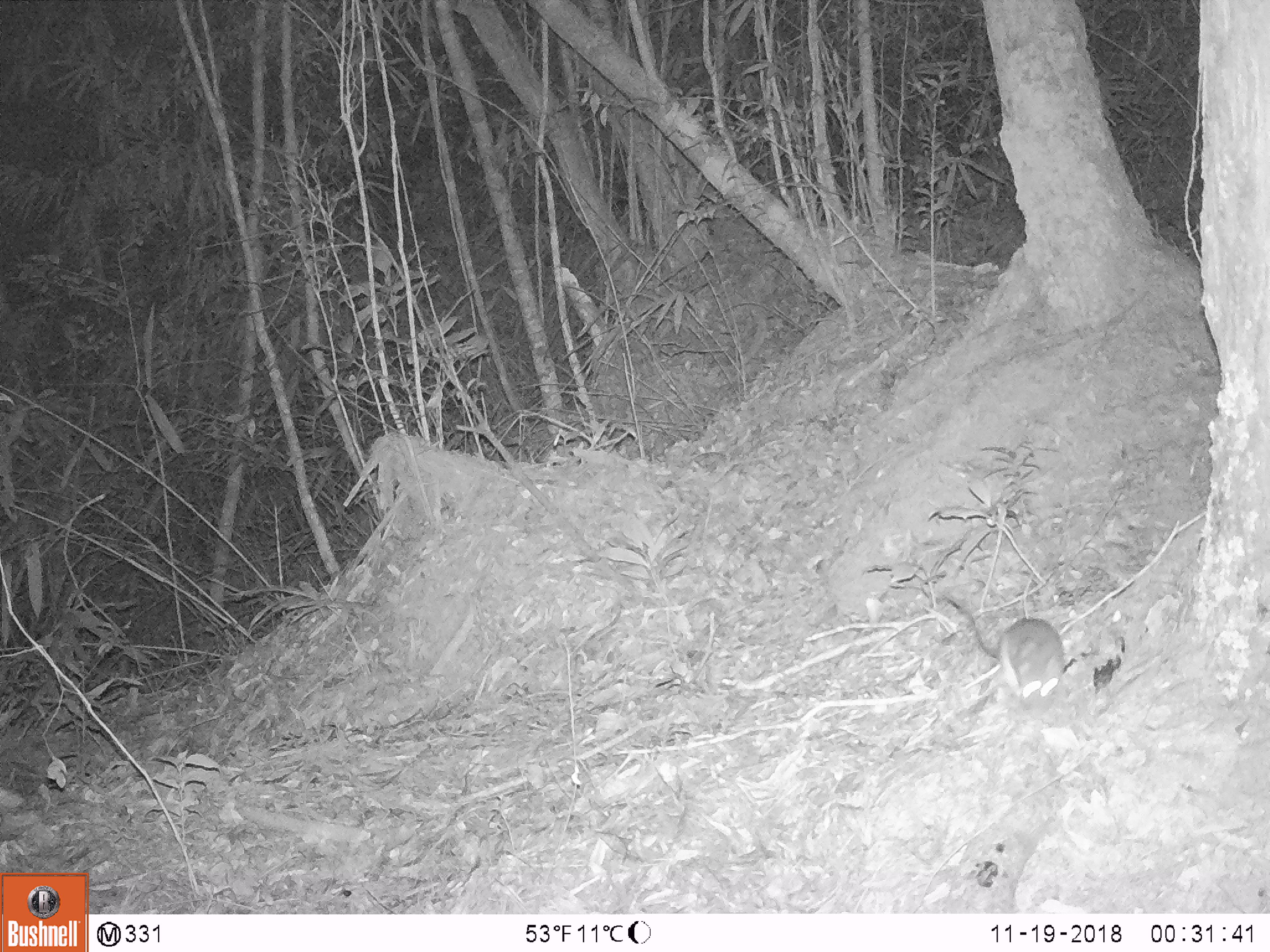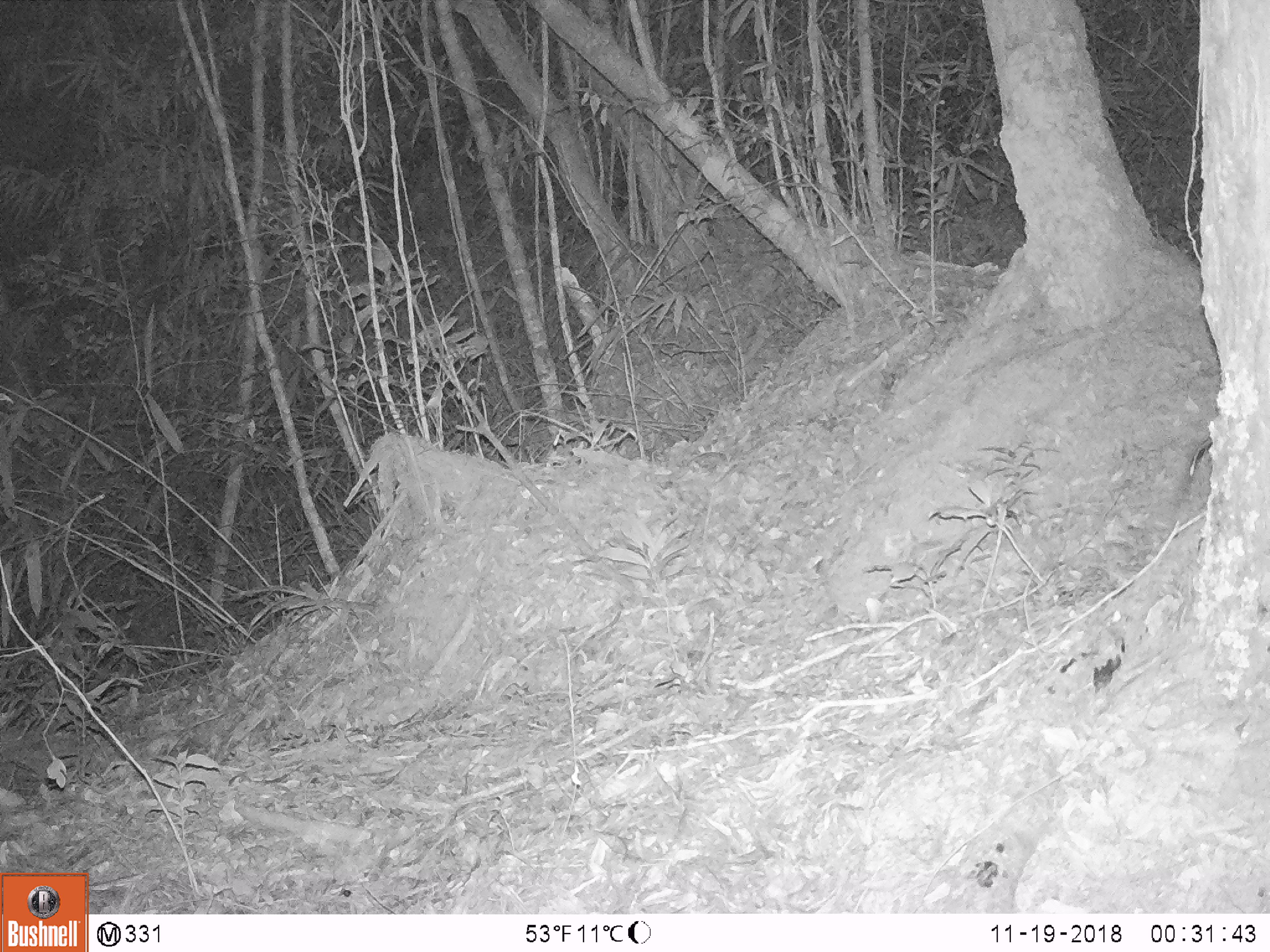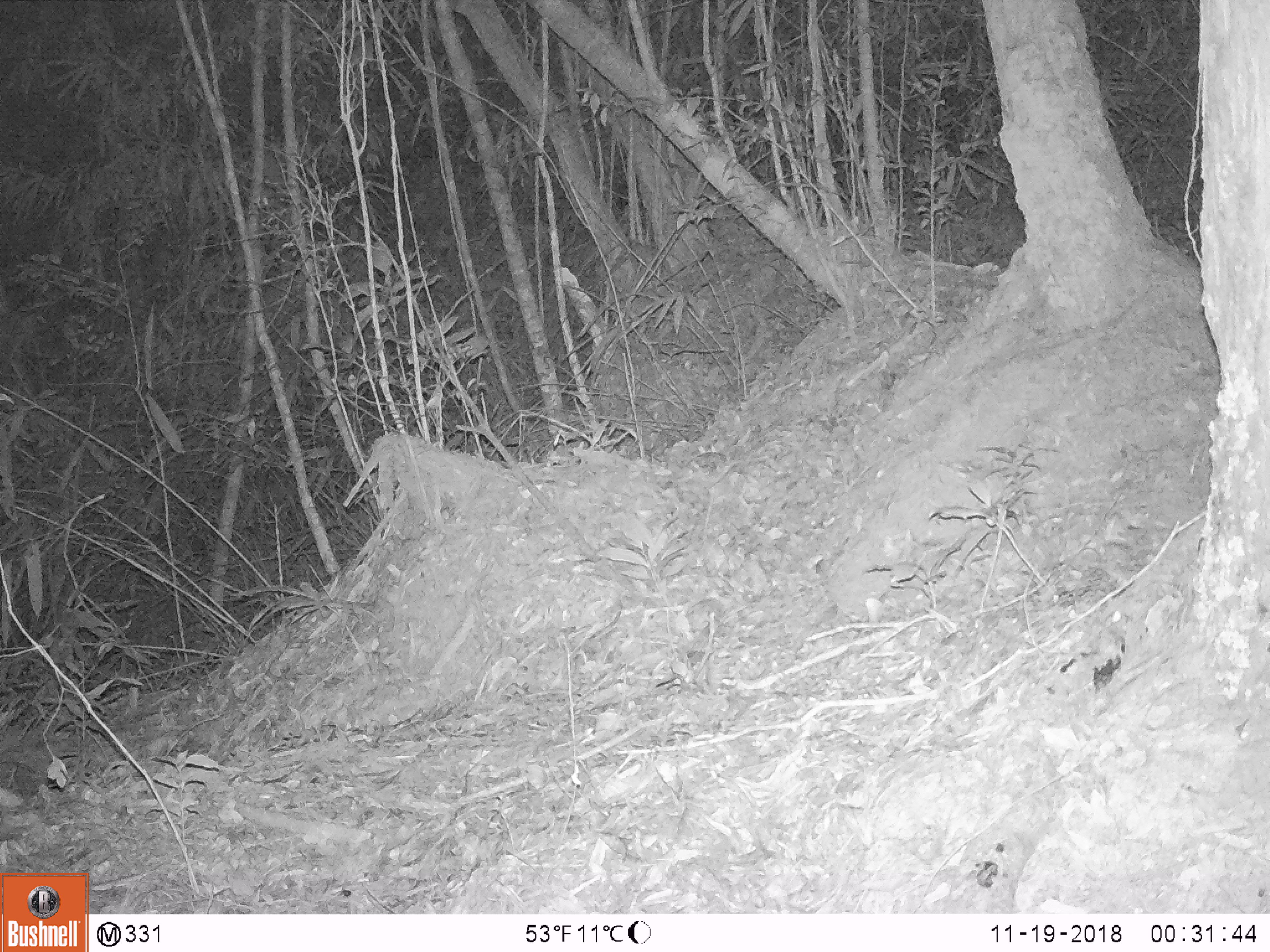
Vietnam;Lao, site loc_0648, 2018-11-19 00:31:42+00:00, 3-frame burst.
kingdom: Animalia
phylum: Chordata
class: Mammalia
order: Rodentia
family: Muridae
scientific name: Muridae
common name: old-world mice and rats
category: unidentified murid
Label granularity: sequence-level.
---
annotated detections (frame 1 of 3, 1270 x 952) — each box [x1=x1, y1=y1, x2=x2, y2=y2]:
unidentified murid: [x1=948, y1=599, x2=1066, y2=720]